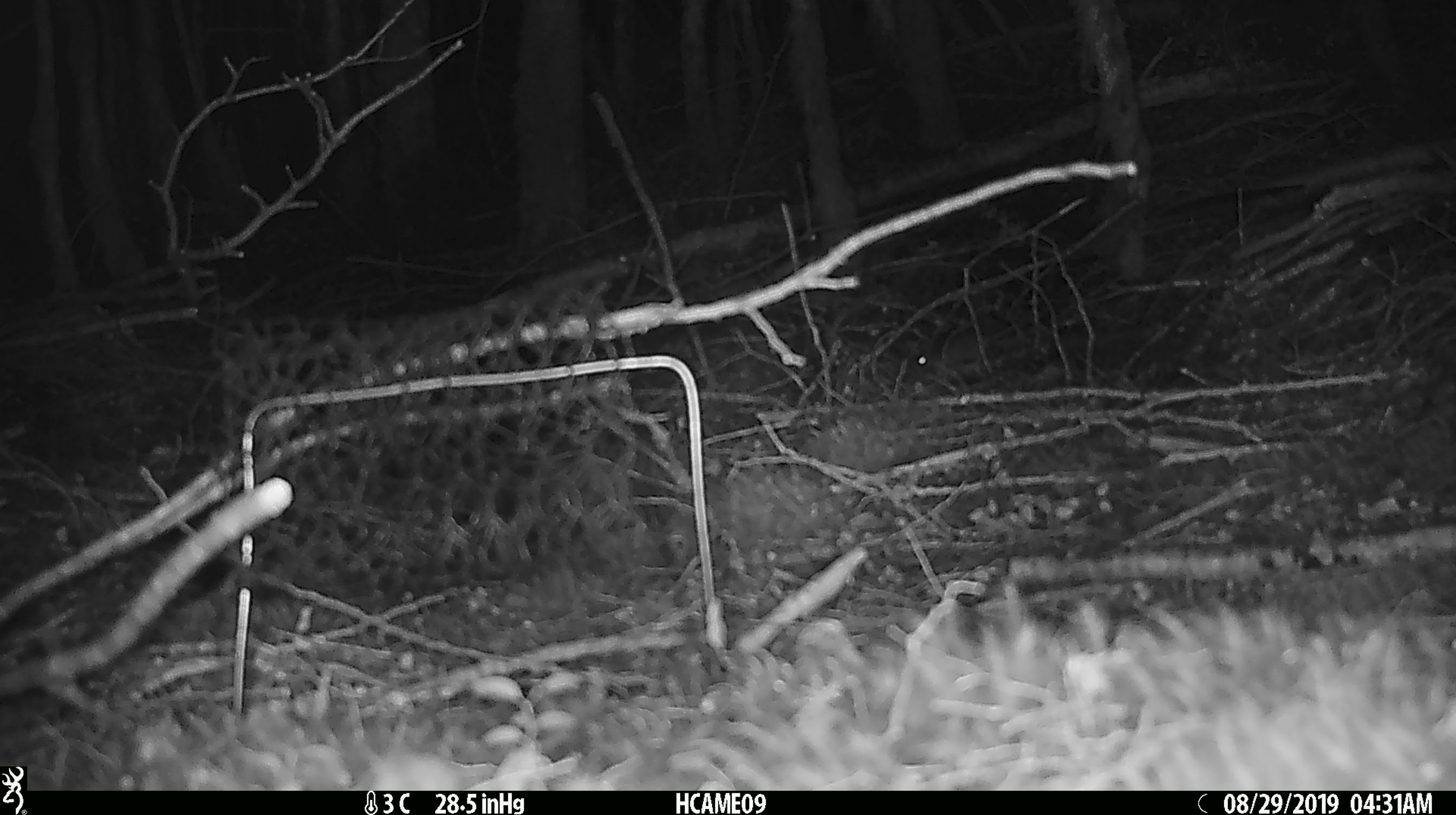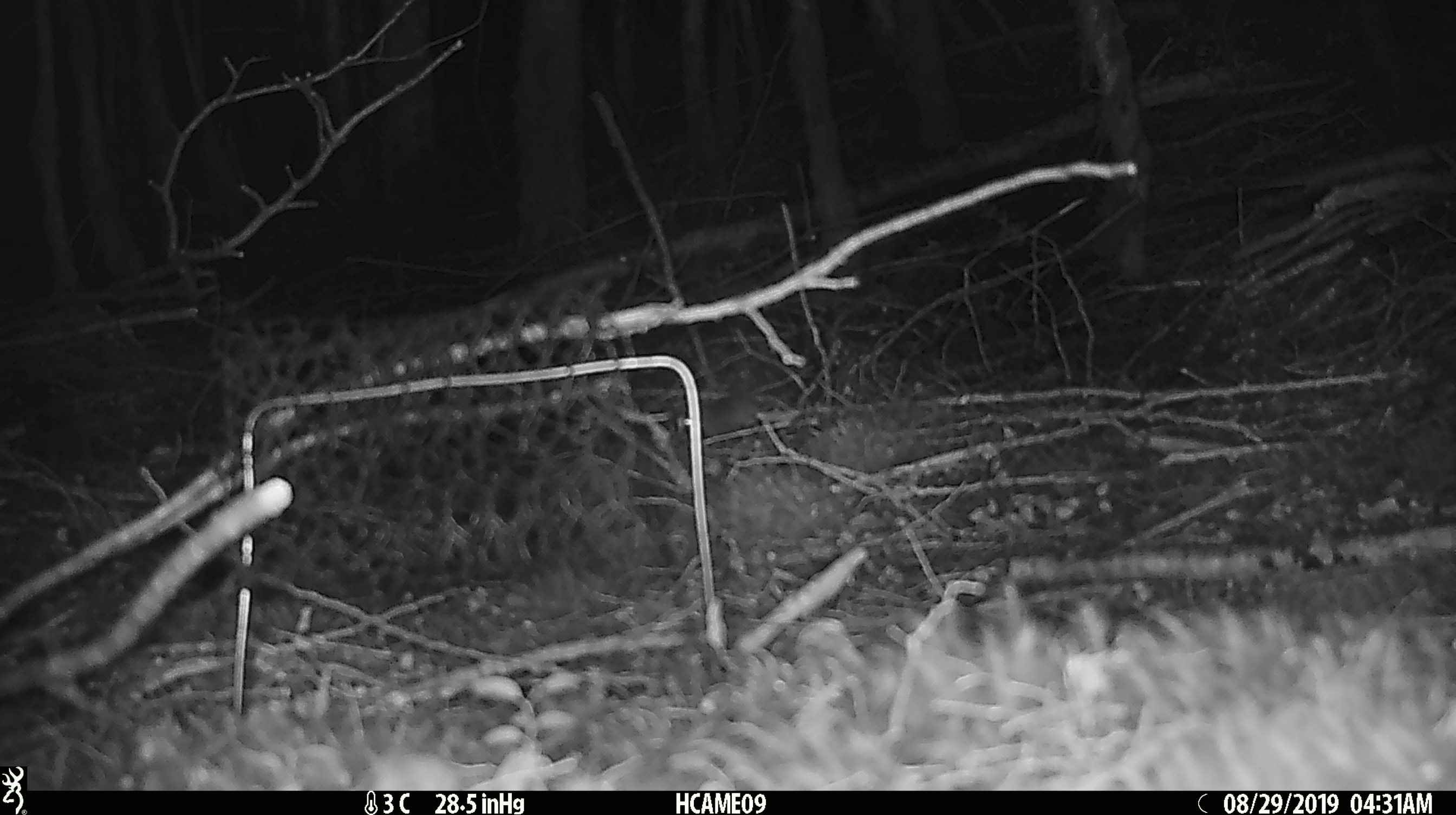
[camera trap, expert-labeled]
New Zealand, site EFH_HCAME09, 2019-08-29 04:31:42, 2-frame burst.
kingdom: Animalia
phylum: Chordata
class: Mammalia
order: Rodentia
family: Muridae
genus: Mus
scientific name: Mus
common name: mouse